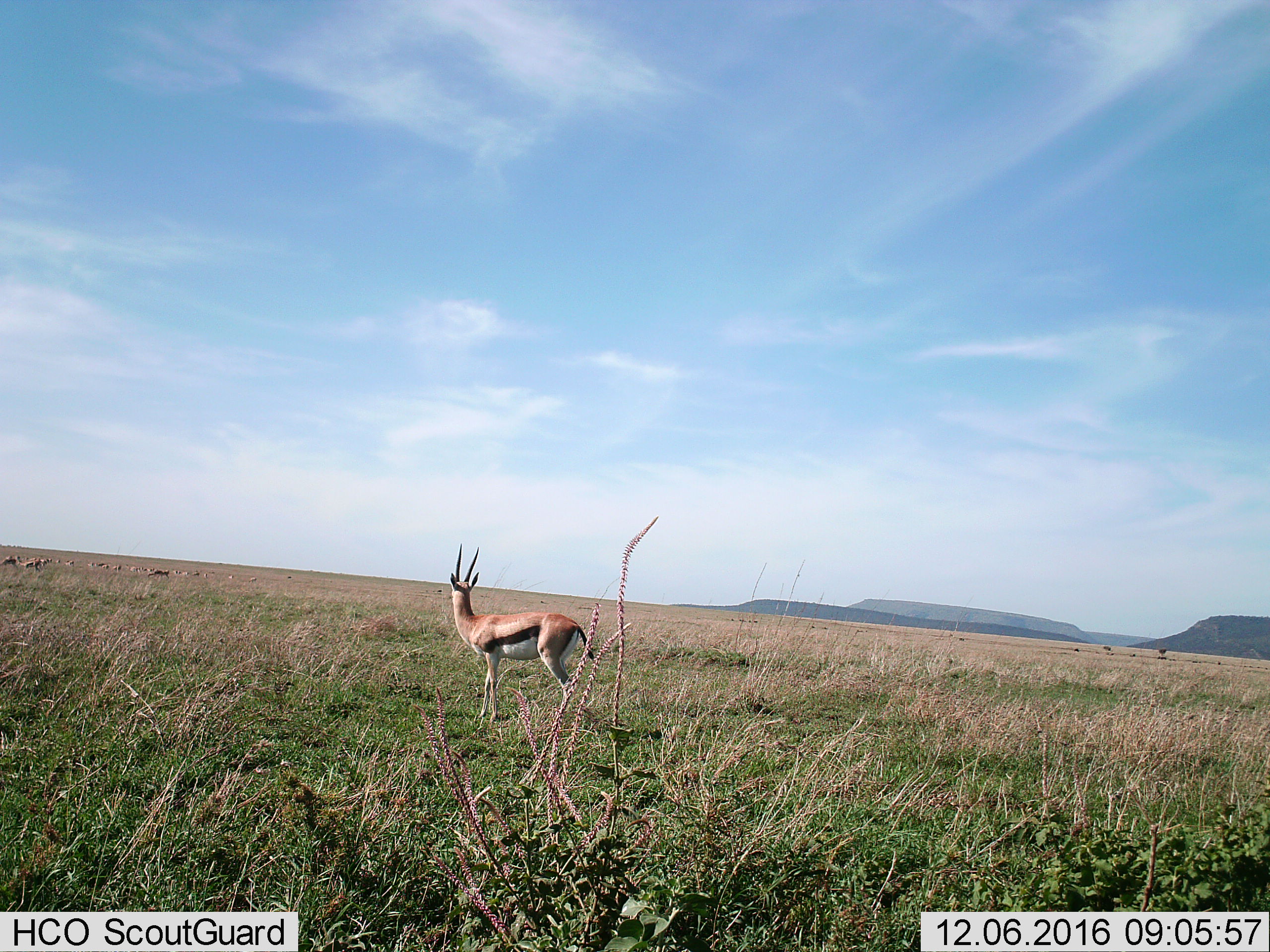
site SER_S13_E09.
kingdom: Animalia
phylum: Chordata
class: Mammalia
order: Artiodactyla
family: Bovidae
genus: Eudorcas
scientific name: Eudorcas thomsonii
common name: thomson's gazelle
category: gazellethomsons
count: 11-50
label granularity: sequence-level